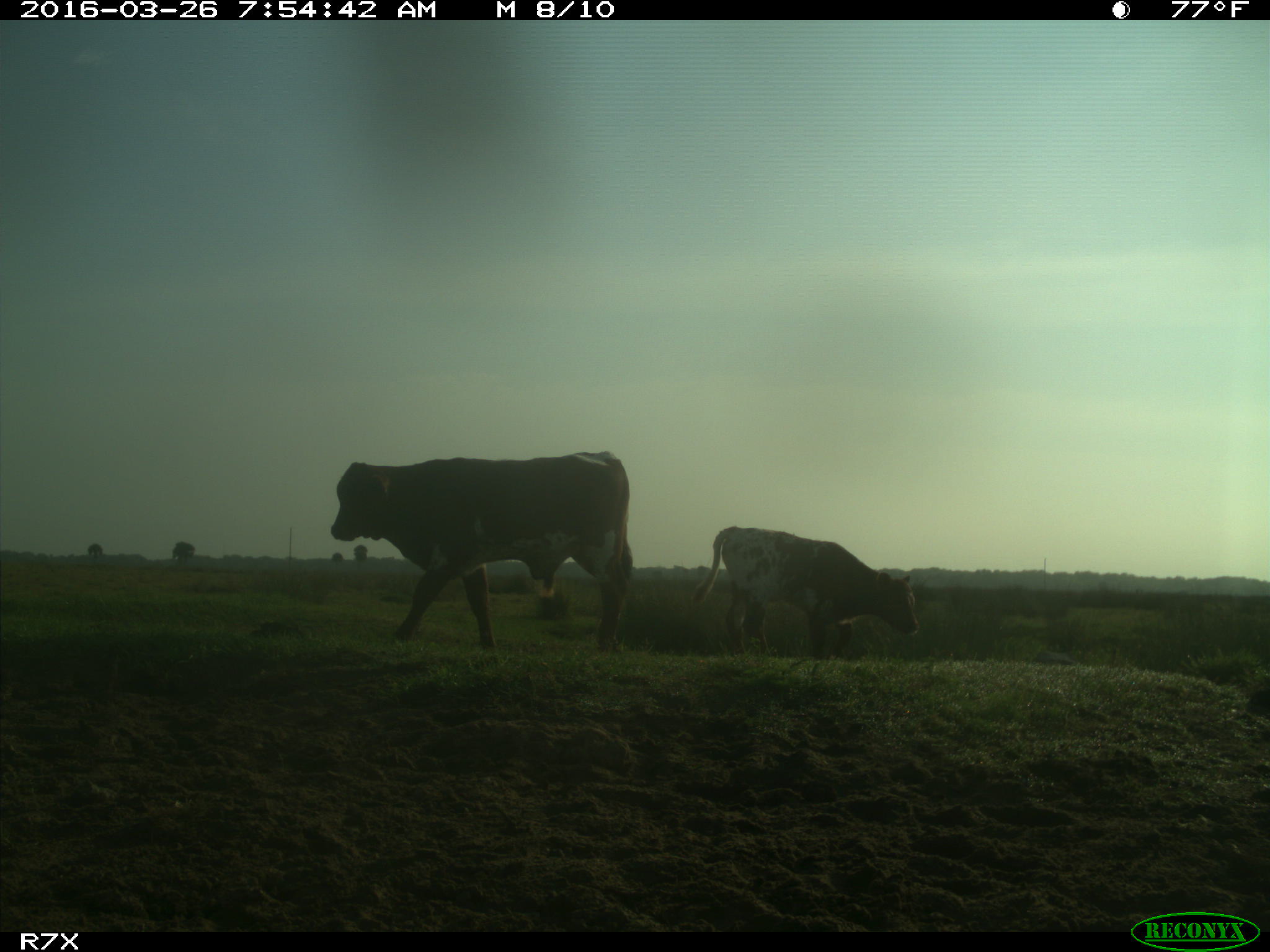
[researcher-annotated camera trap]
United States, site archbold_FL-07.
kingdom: Animalia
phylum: Chordata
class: Mammalia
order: Artiodactyla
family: Bovidae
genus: Bos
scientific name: Bos taurus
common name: domestic cow